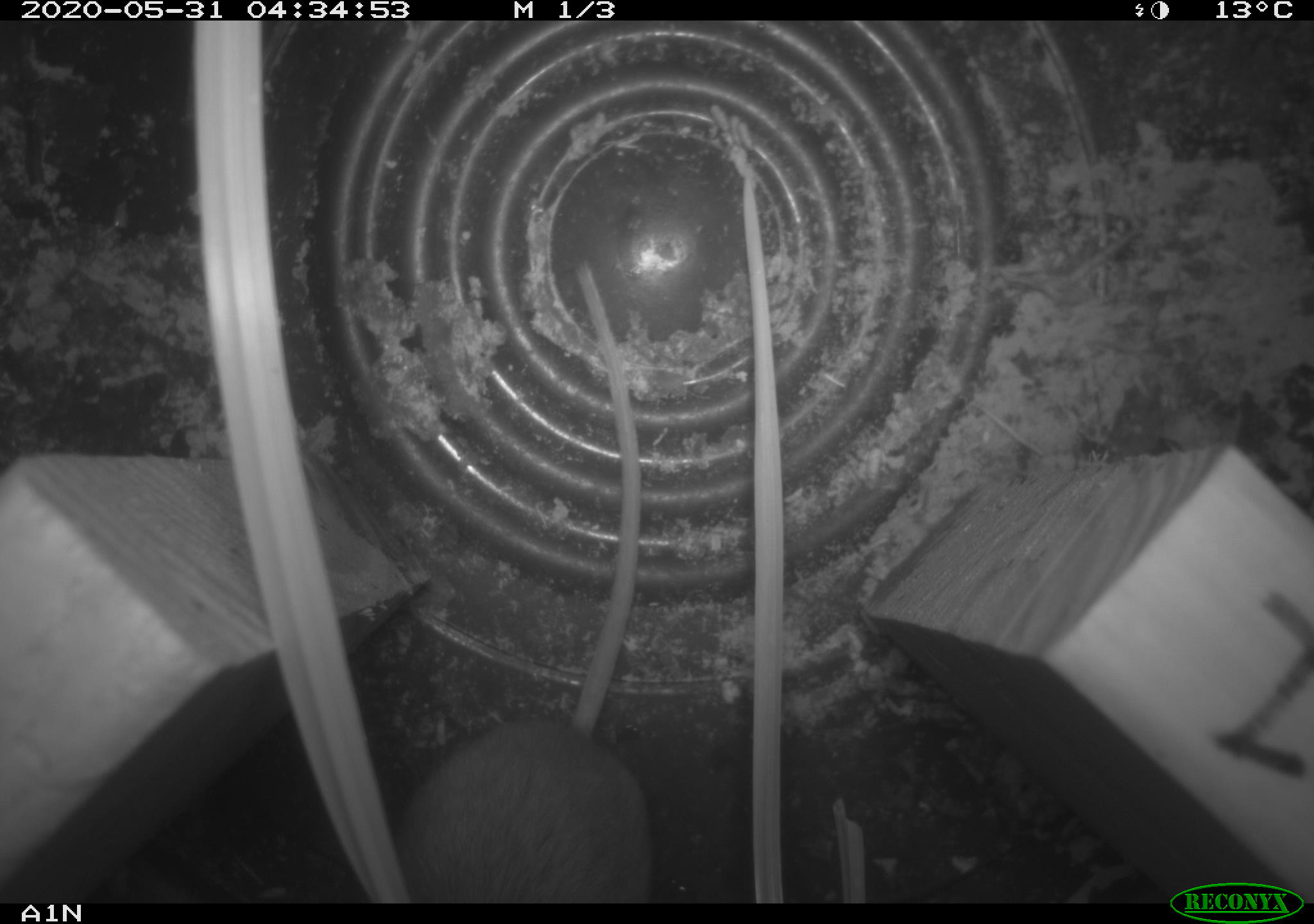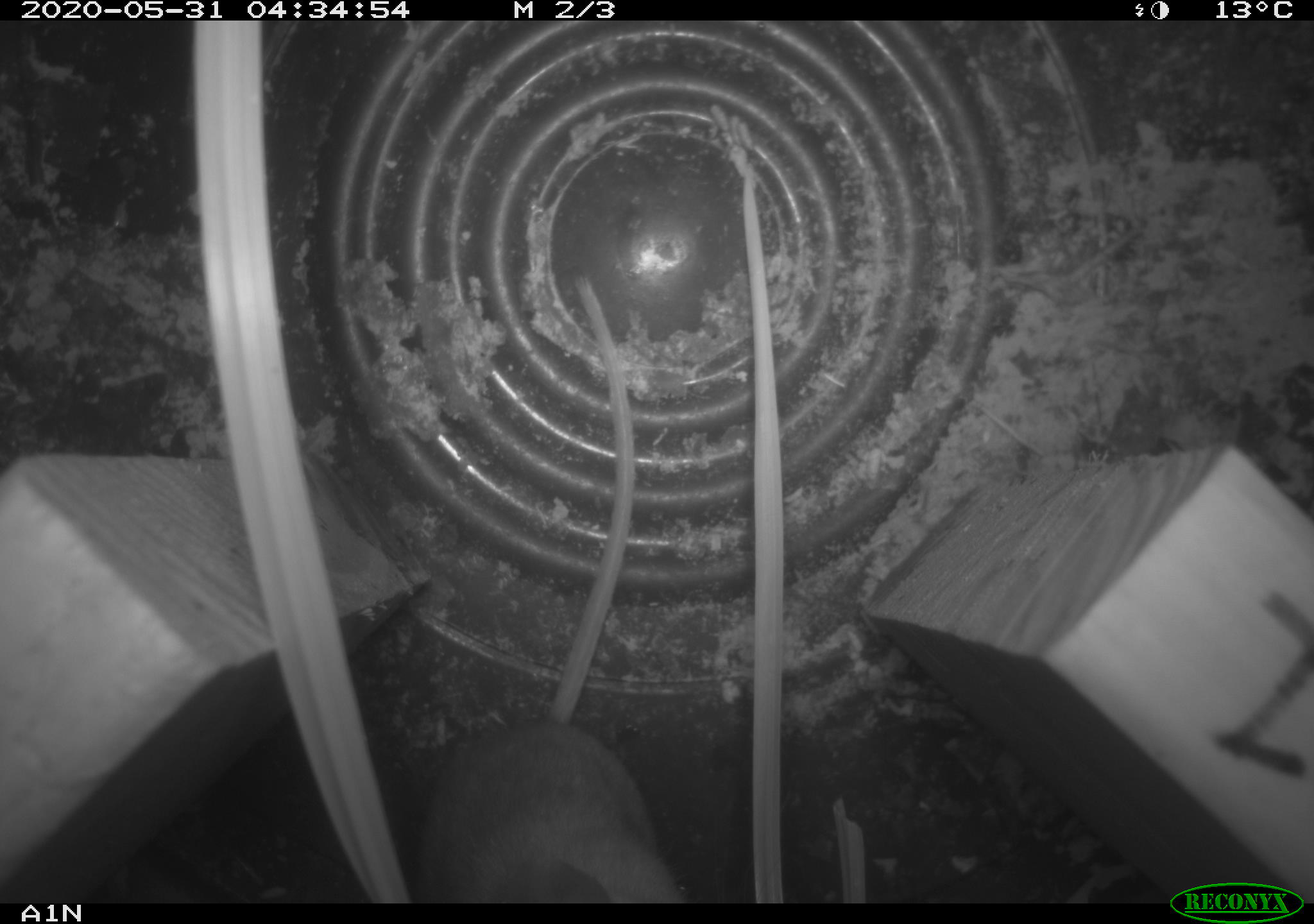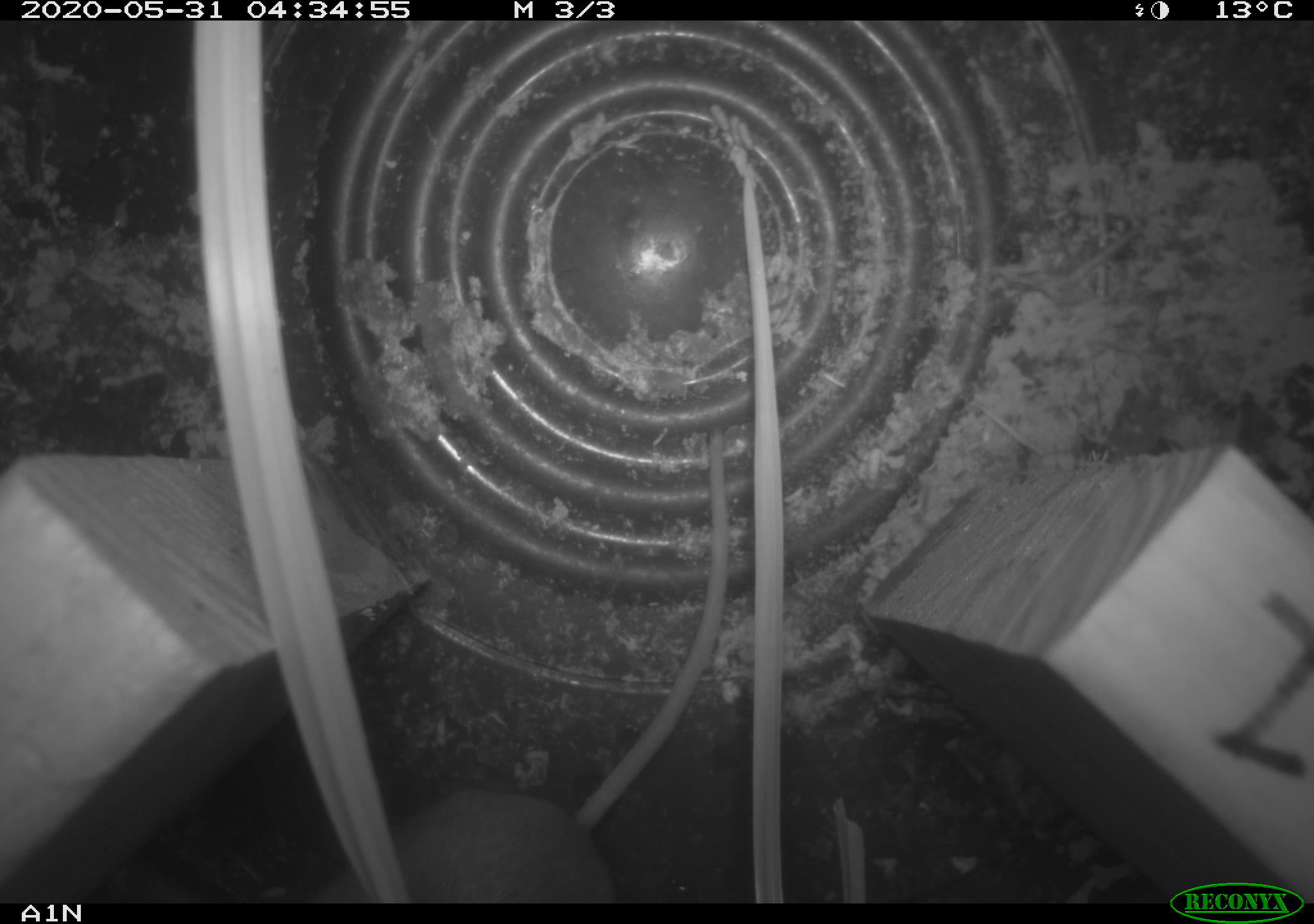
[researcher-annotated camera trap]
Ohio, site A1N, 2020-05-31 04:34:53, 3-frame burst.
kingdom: Animalia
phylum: Chordata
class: Mammalia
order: Rodentia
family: Cricetidae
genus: Peromyscus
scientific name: Peromyscus leucopus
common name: white-footed mouse